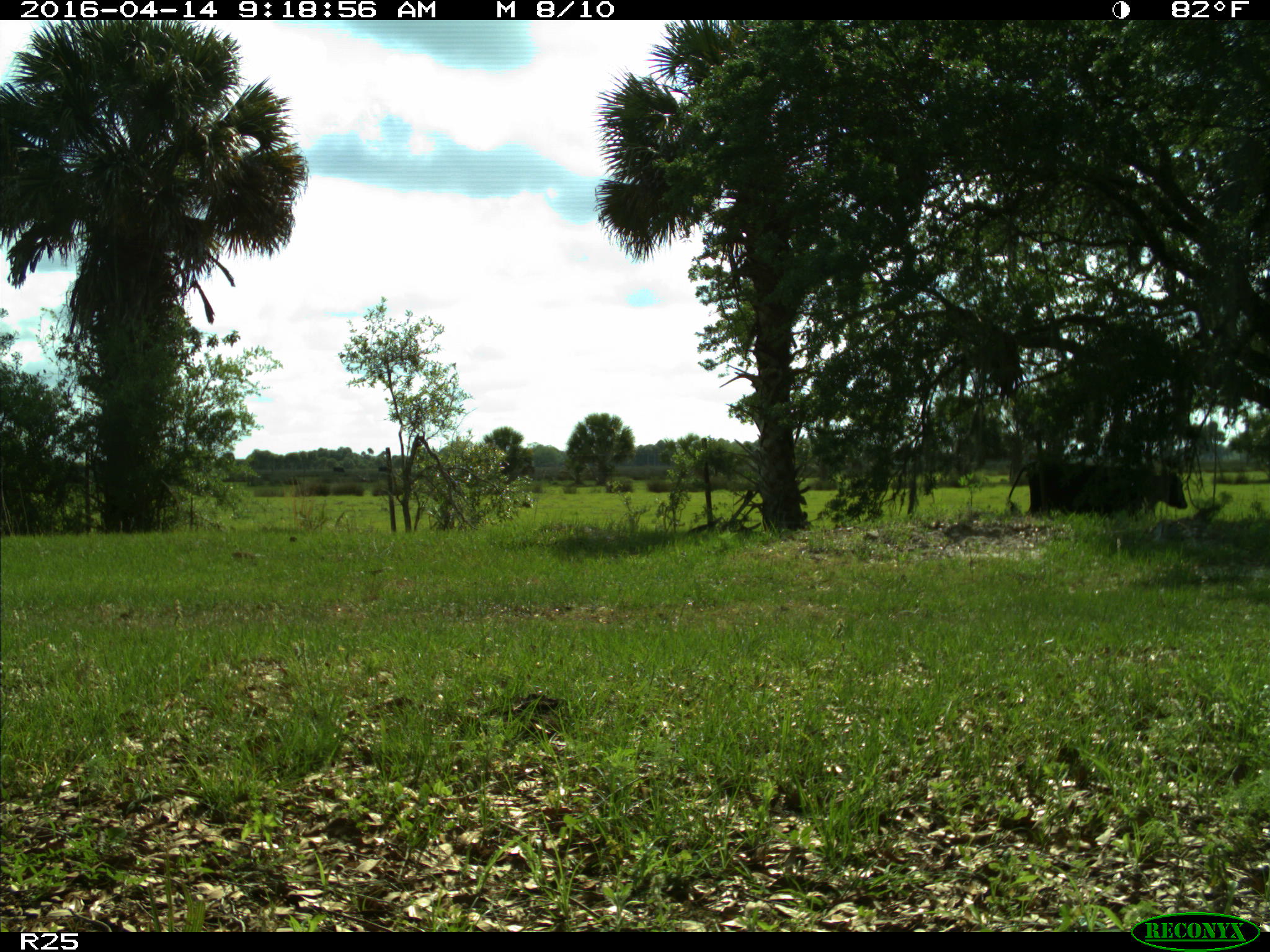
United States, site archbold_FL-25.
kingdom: Animalia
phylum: Chordata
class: Mammalia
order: Artiodactyla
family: Bovidae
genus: Bos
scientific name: Bos taurus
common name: domestic cow